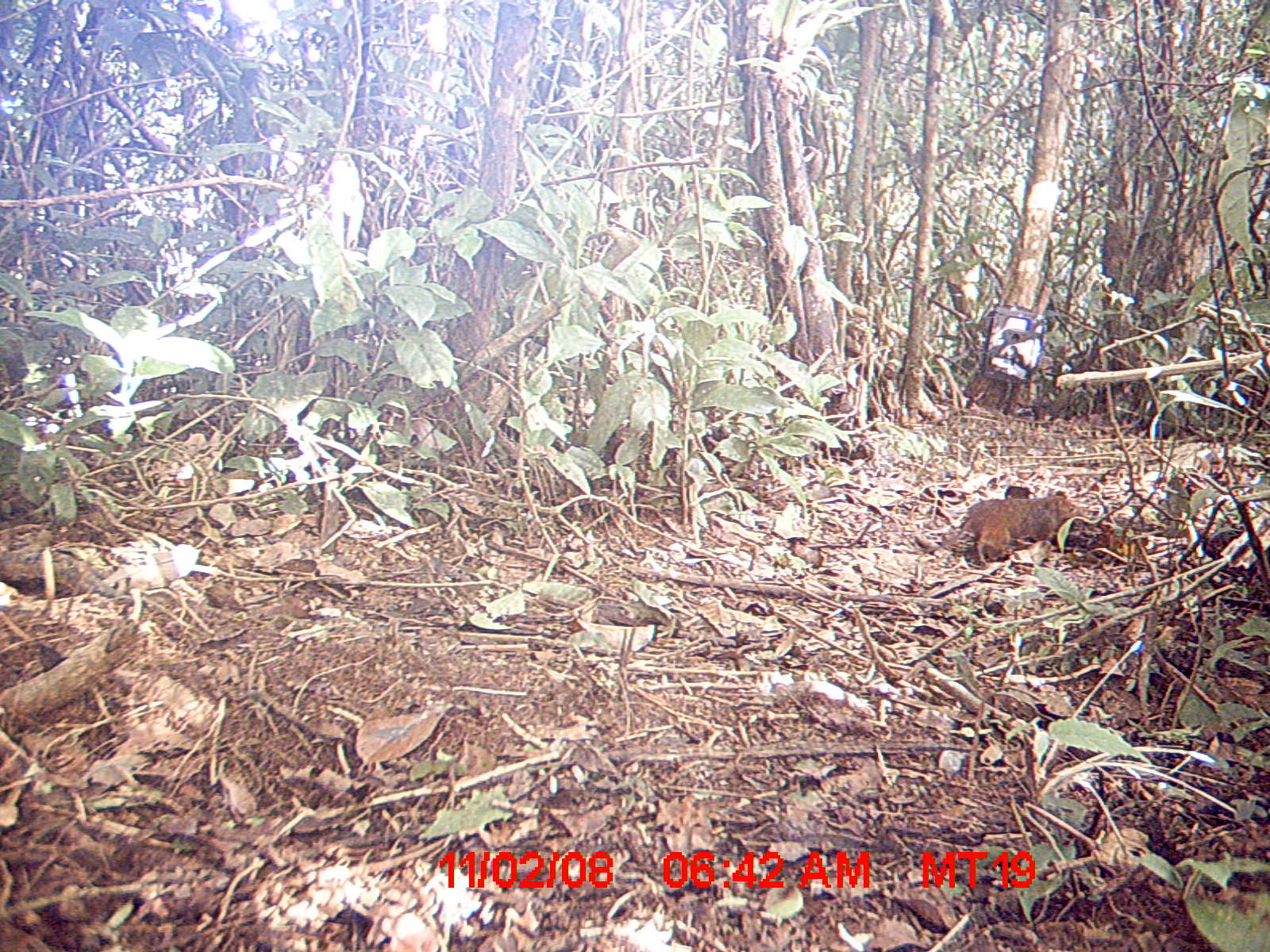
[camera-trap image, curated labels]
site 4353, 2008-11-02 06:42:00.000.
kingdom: Animalia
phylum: Chordata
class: Mammalia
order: Rodentia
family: Nesomyidae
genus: Nesomys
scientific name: Nesomys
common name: nesomys rodents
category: nesomys sp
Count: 1.